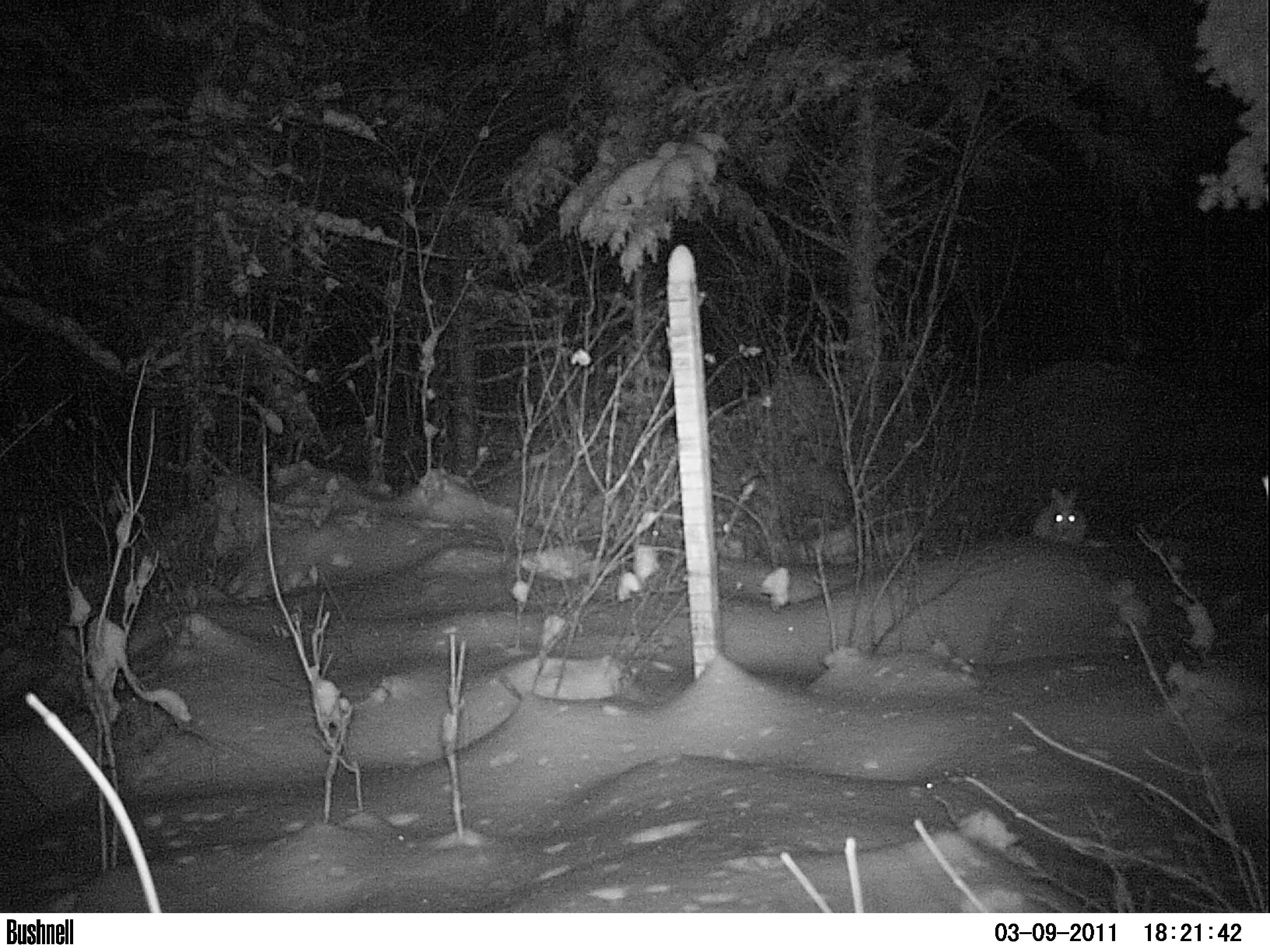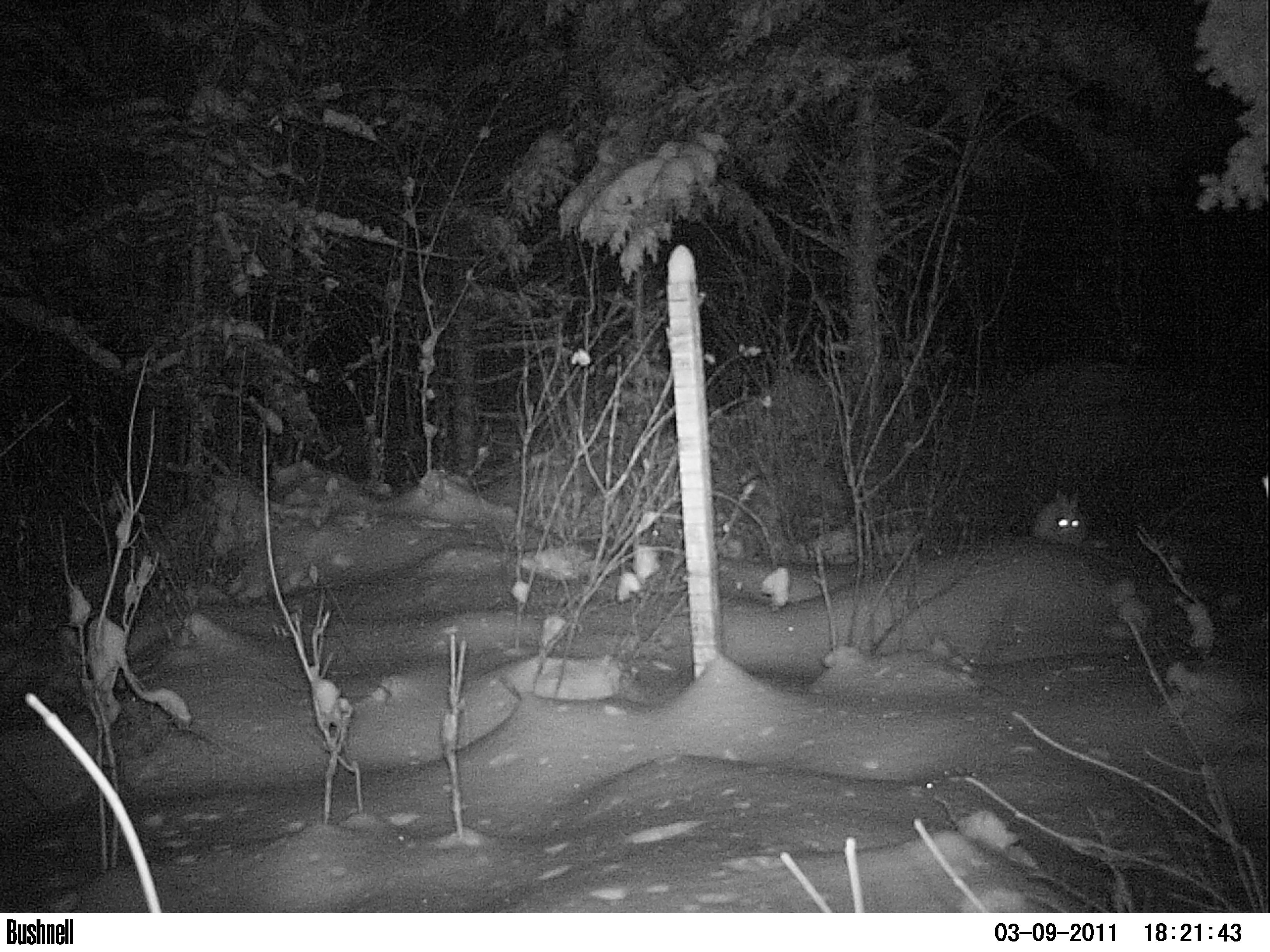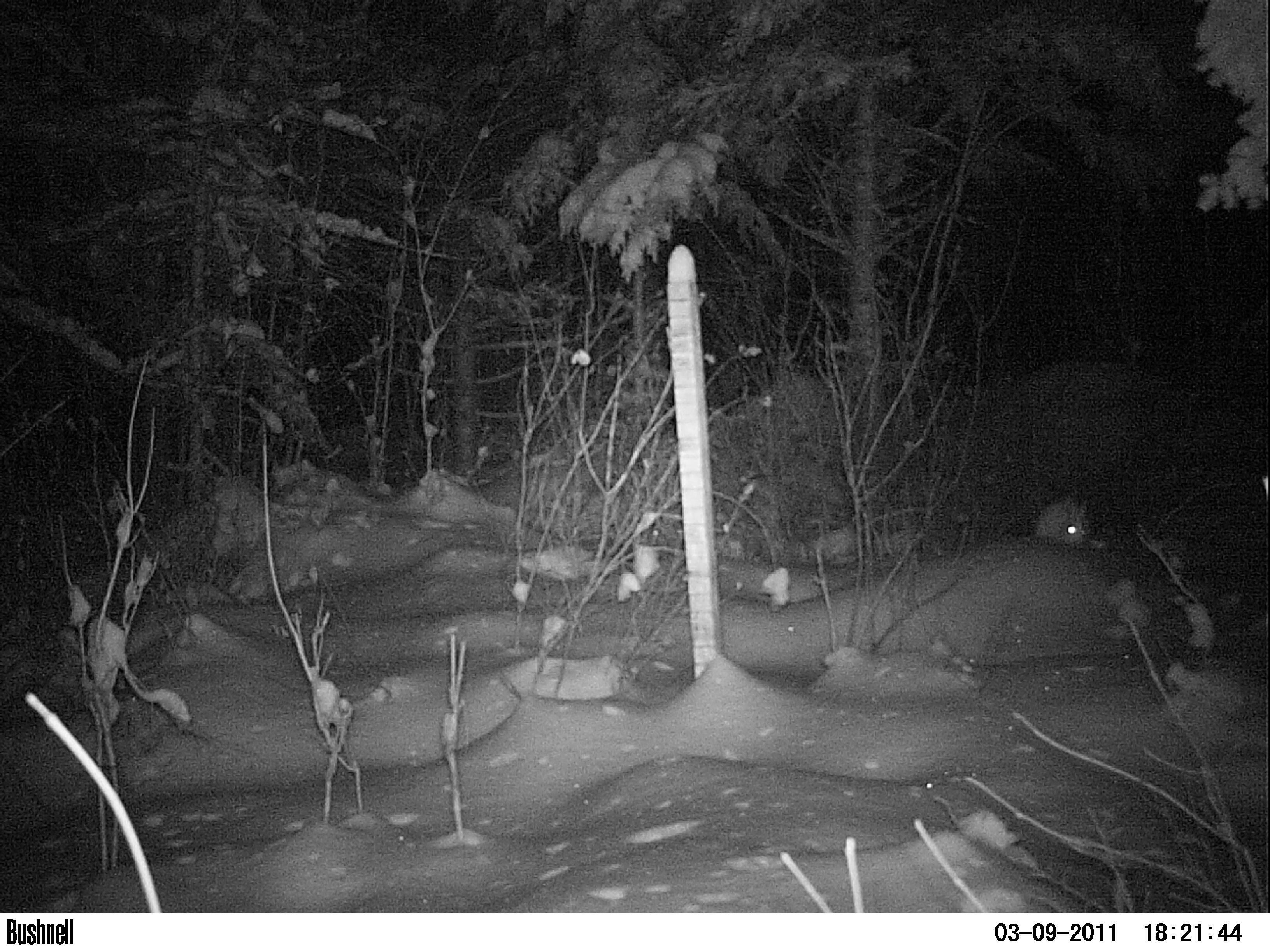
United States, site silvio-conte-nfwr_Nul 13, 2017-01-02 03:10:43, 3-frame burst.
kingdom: Animalia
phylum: Chordata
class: Mammalia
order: Lagomorpha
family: Leporidae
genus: Lepus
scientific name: Lepus americanus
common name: snowshoe hare